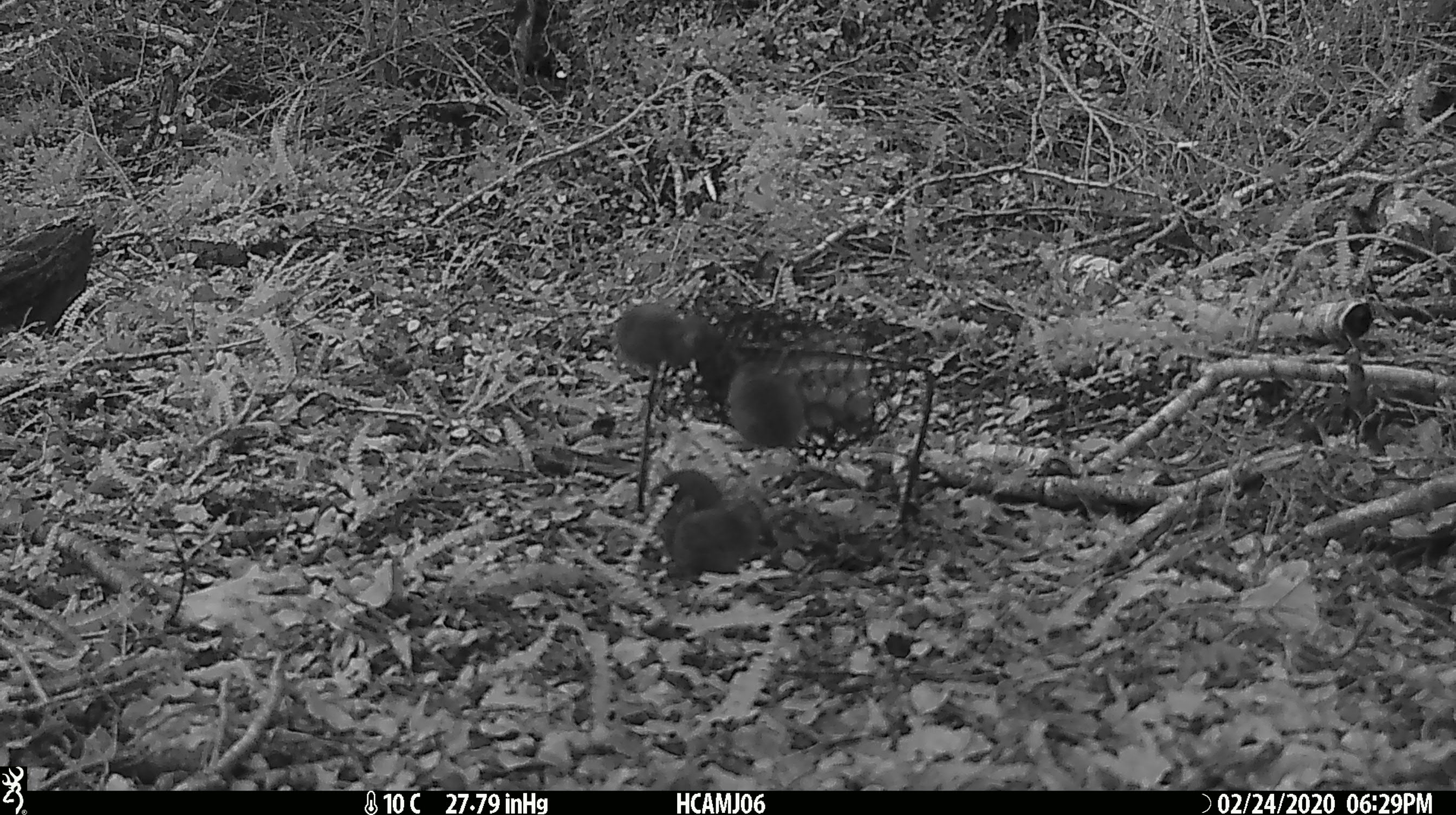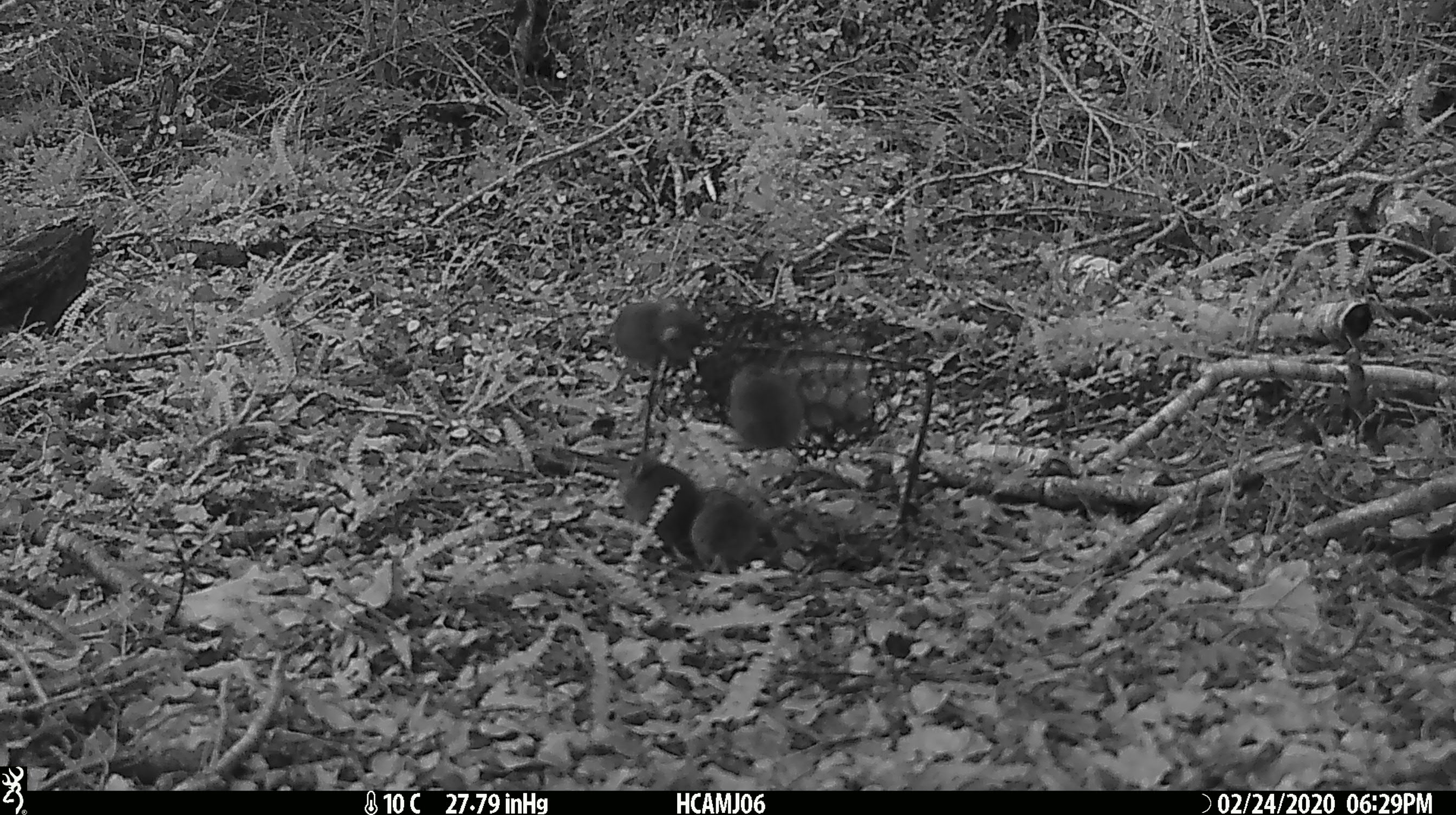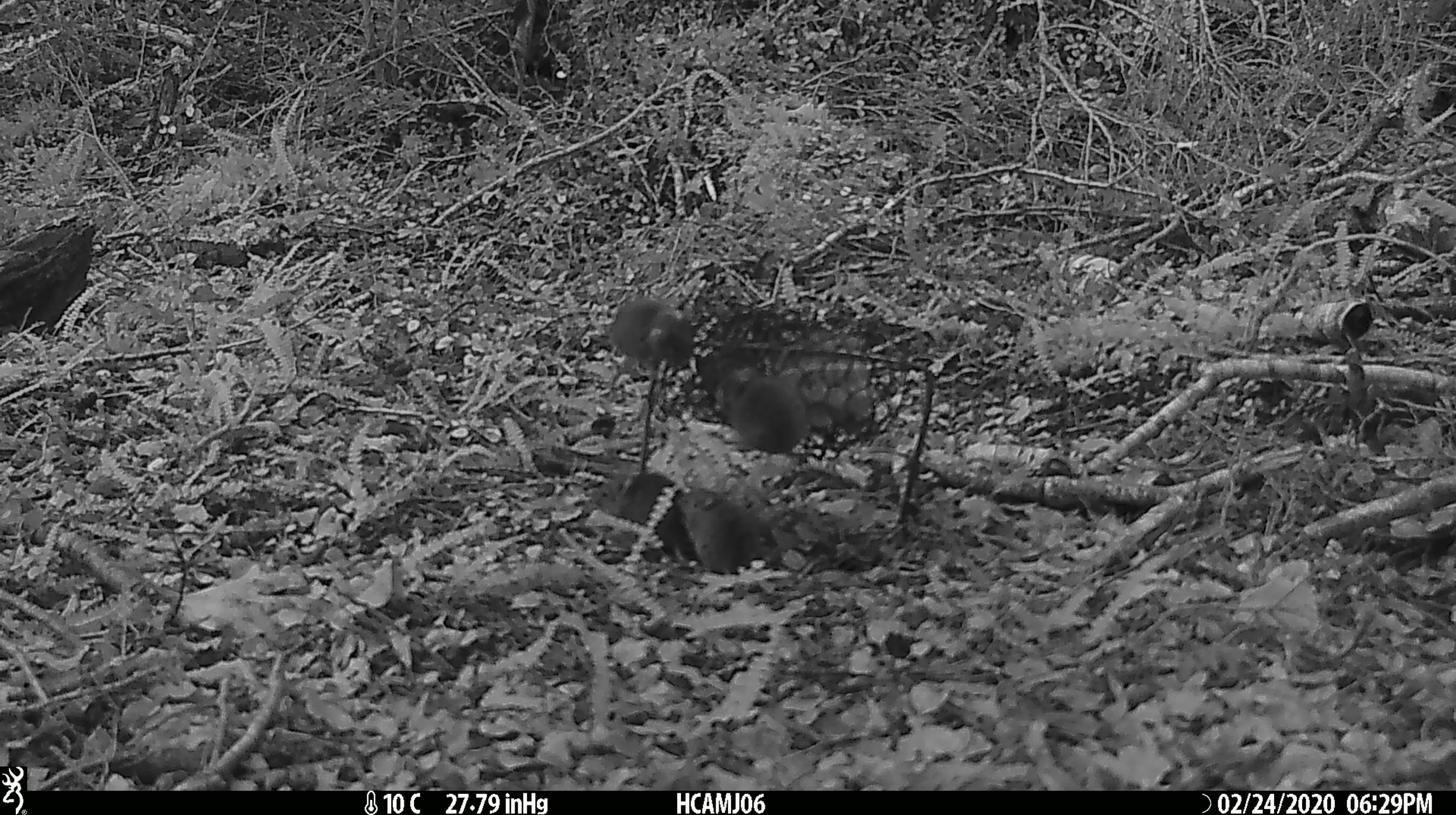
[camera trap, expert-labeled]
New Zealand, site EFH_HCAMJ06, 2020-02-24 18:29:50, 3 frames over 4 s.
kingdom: Animalia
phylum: Chordata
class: Mammalia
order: Rodentia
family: Muridae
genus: Mus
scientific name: Mus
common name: mouse